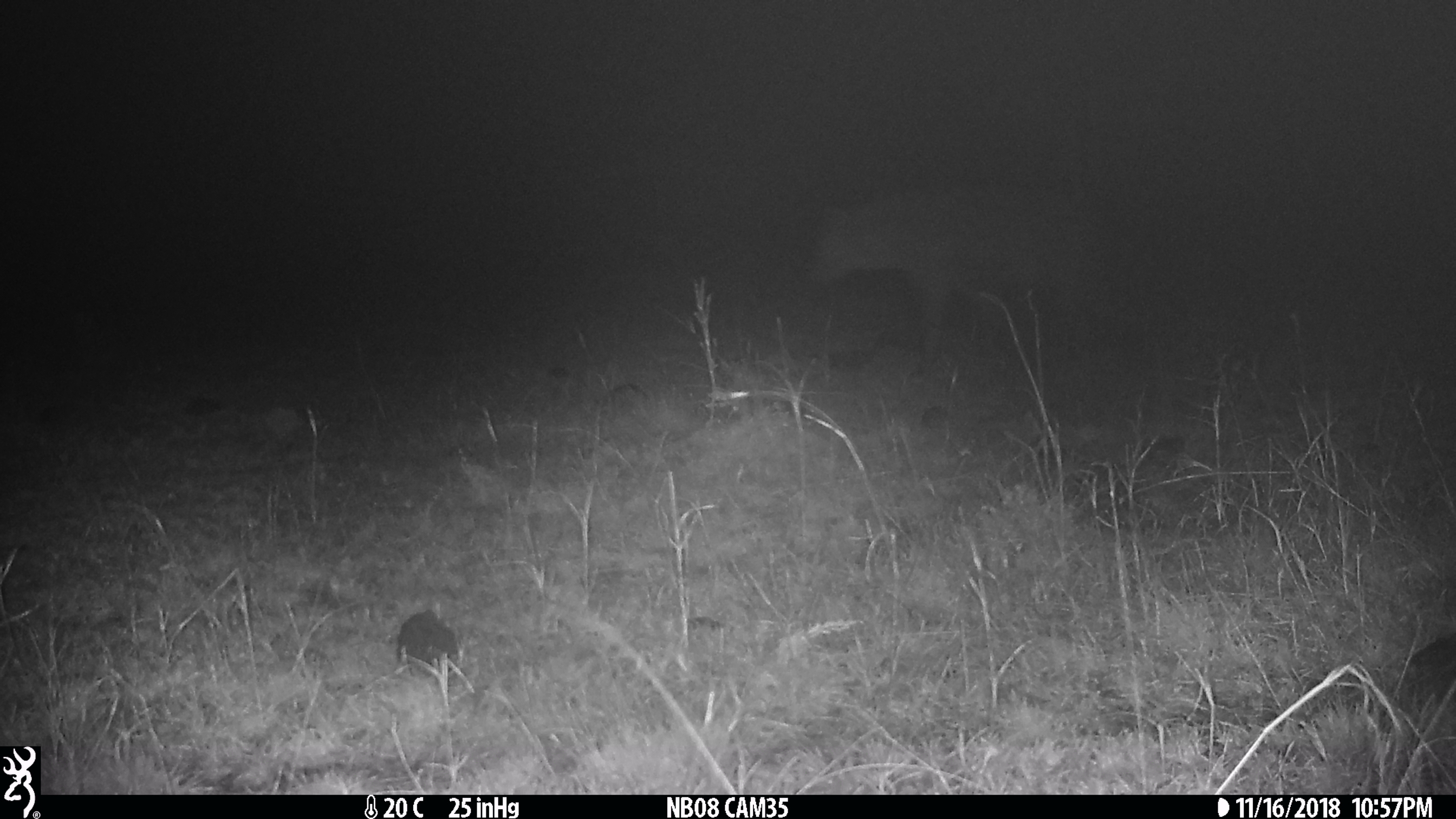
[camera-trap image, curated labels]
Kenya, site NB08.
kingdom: Animalia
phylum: Chordata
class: Mammalia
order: Carnivora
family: Hyaenidae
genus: Crocuta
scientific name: Crocuta crocuta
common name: spotted hyena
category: hyena spotted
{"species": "hyena spotted (spotted hyena) (Crocuta crocuta)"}